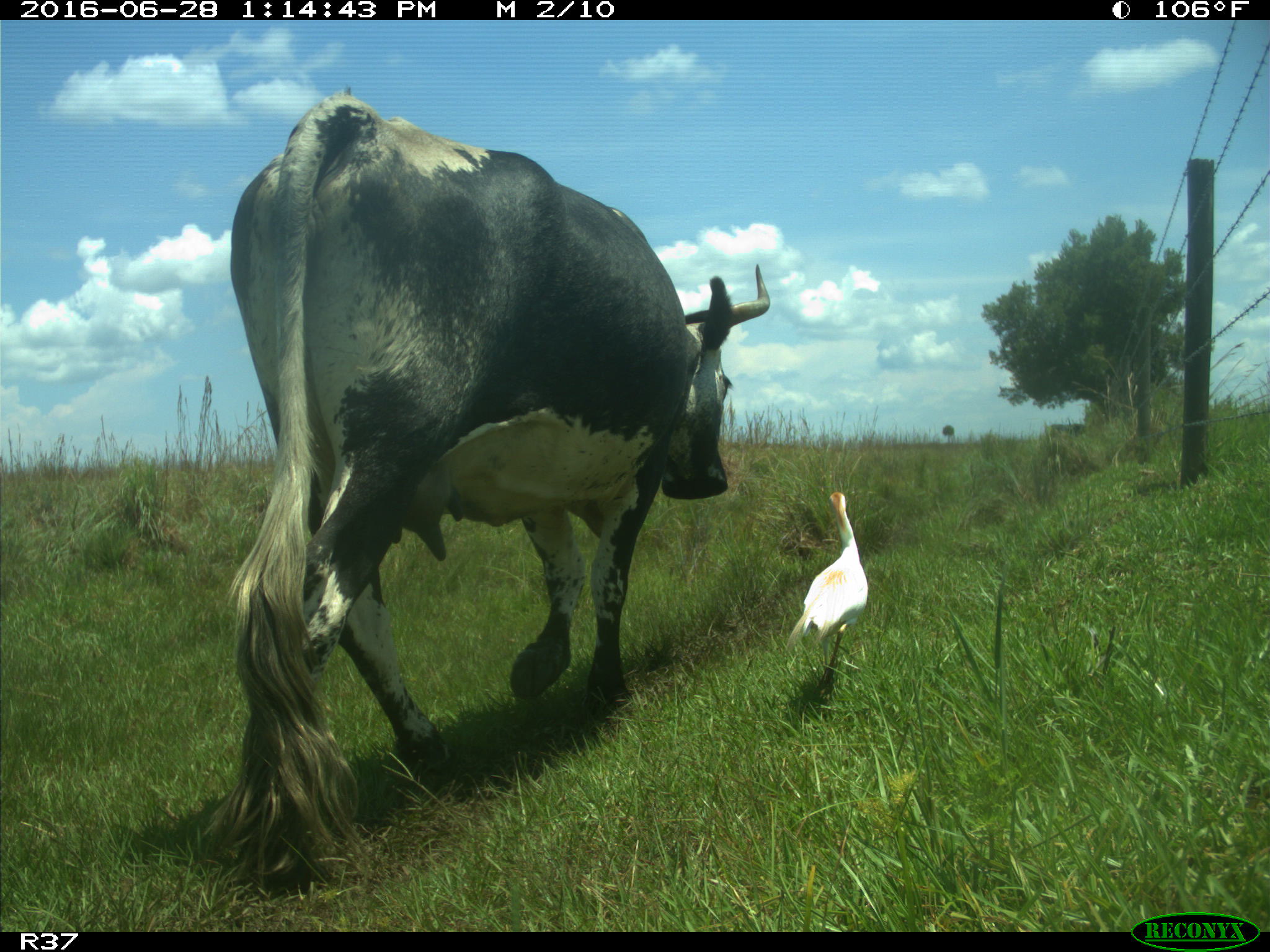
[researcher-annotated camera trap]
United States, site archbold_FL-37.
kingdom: Animalia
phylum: Chordata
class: Mammalia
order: Artiodactyla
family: Bovidae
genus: Bos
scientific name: Bos taurus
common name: domestic cow